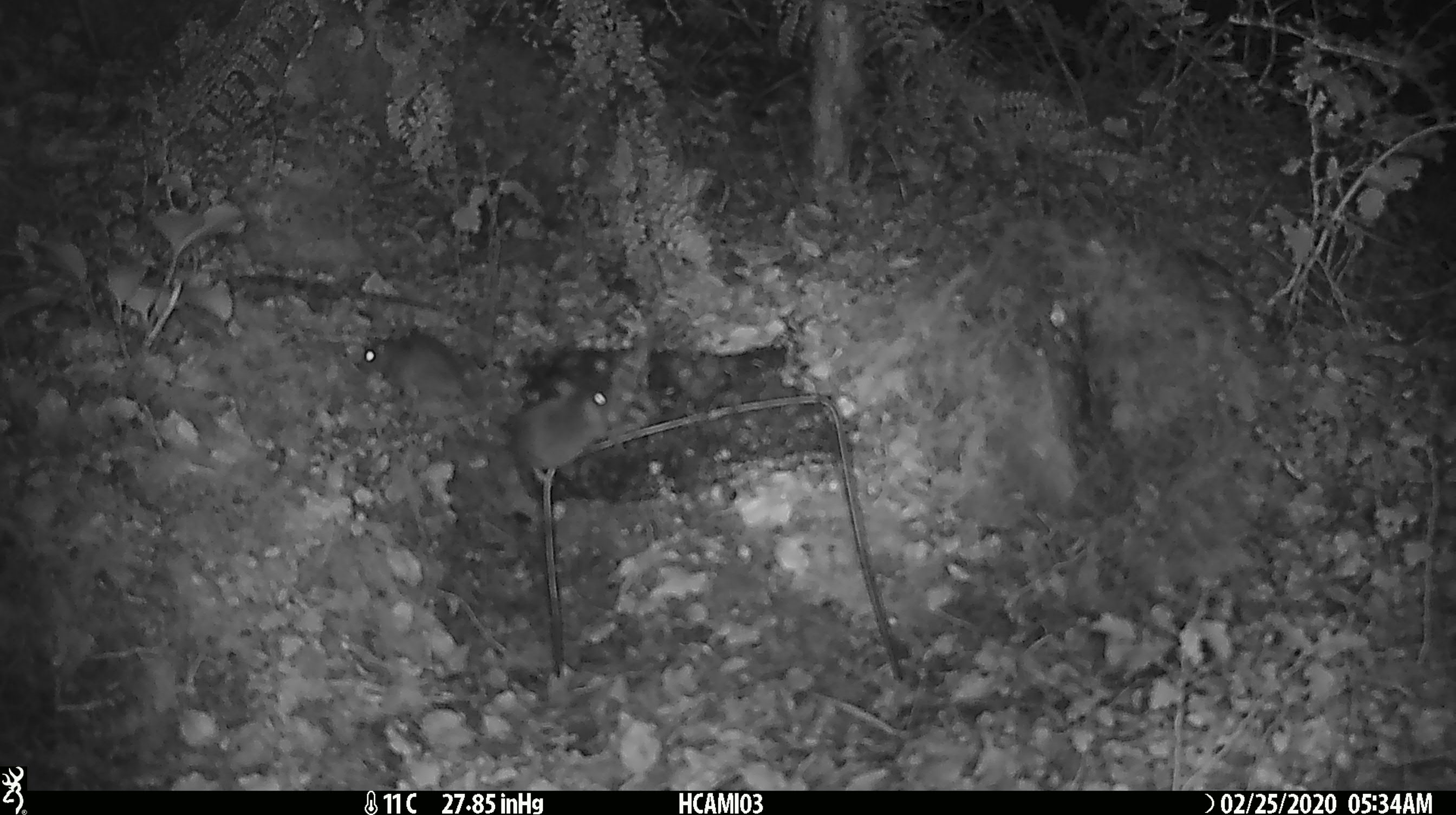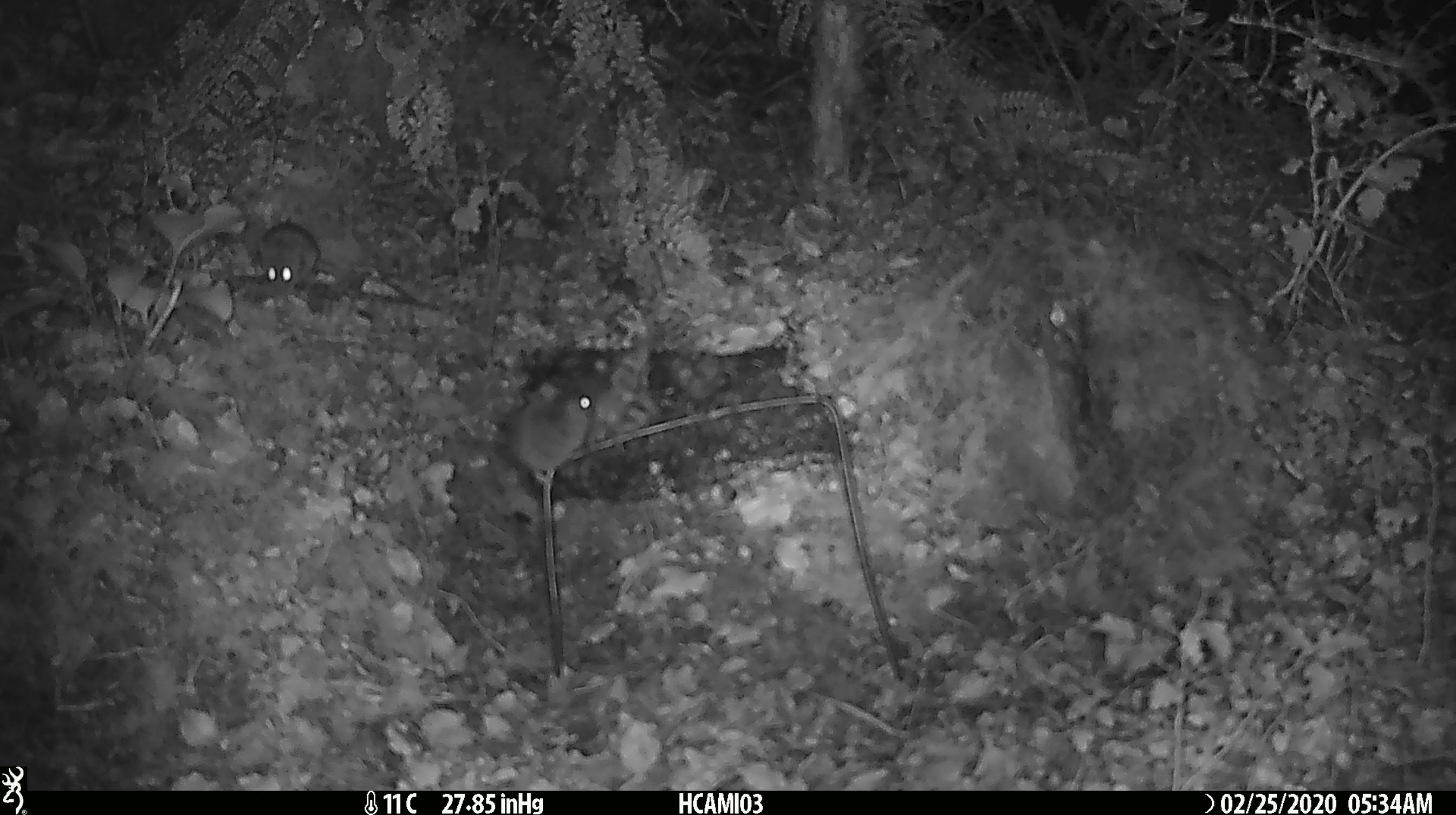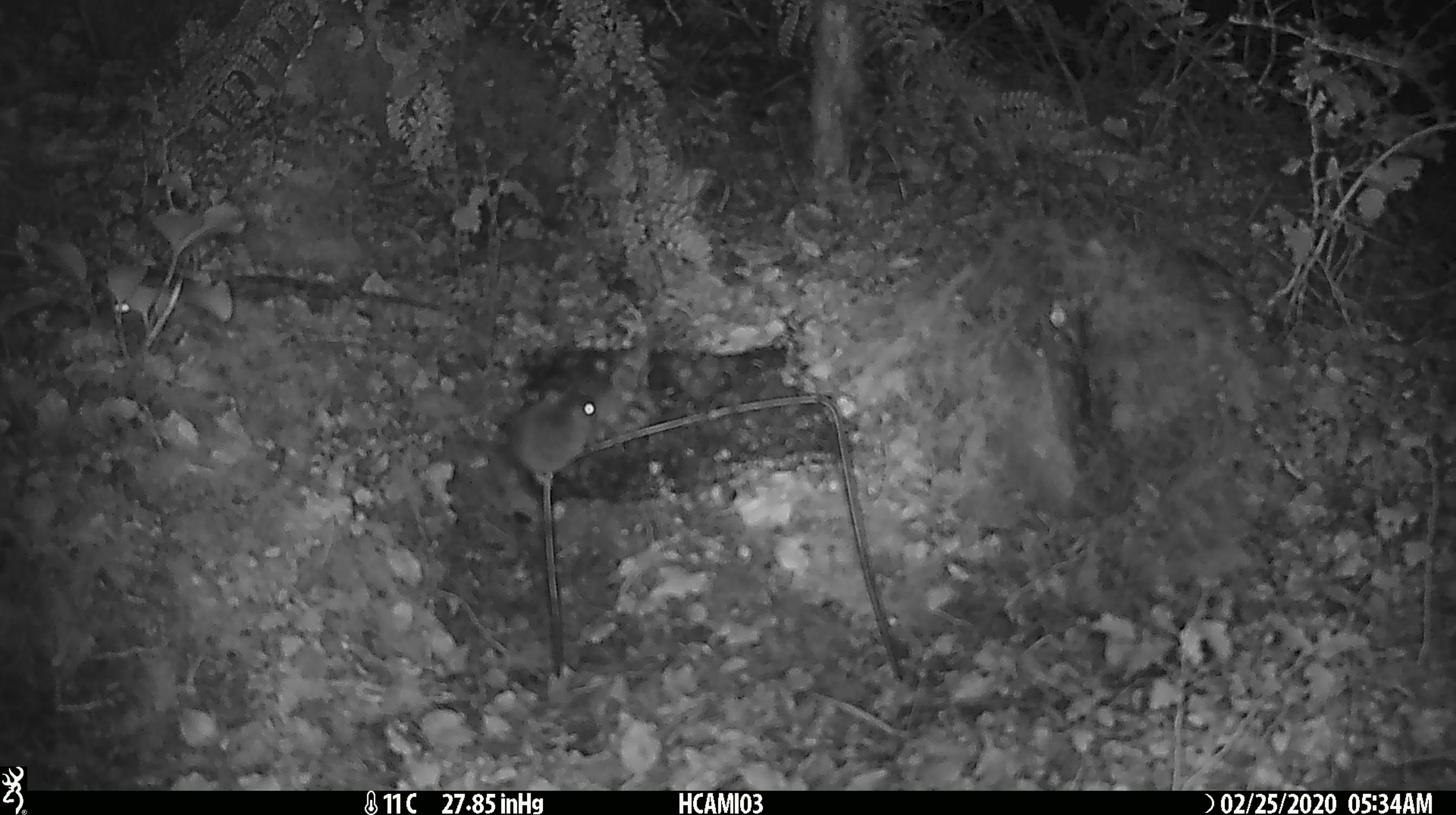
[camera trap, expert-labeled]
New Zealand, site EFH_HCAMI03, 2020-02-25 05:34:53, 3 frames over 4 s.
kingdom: Animalia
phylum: Chordata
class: Mammalia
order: Rodentia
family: Muridae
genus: Mus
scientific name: Mus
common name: mouse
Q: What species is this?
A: Mouse (Mus).